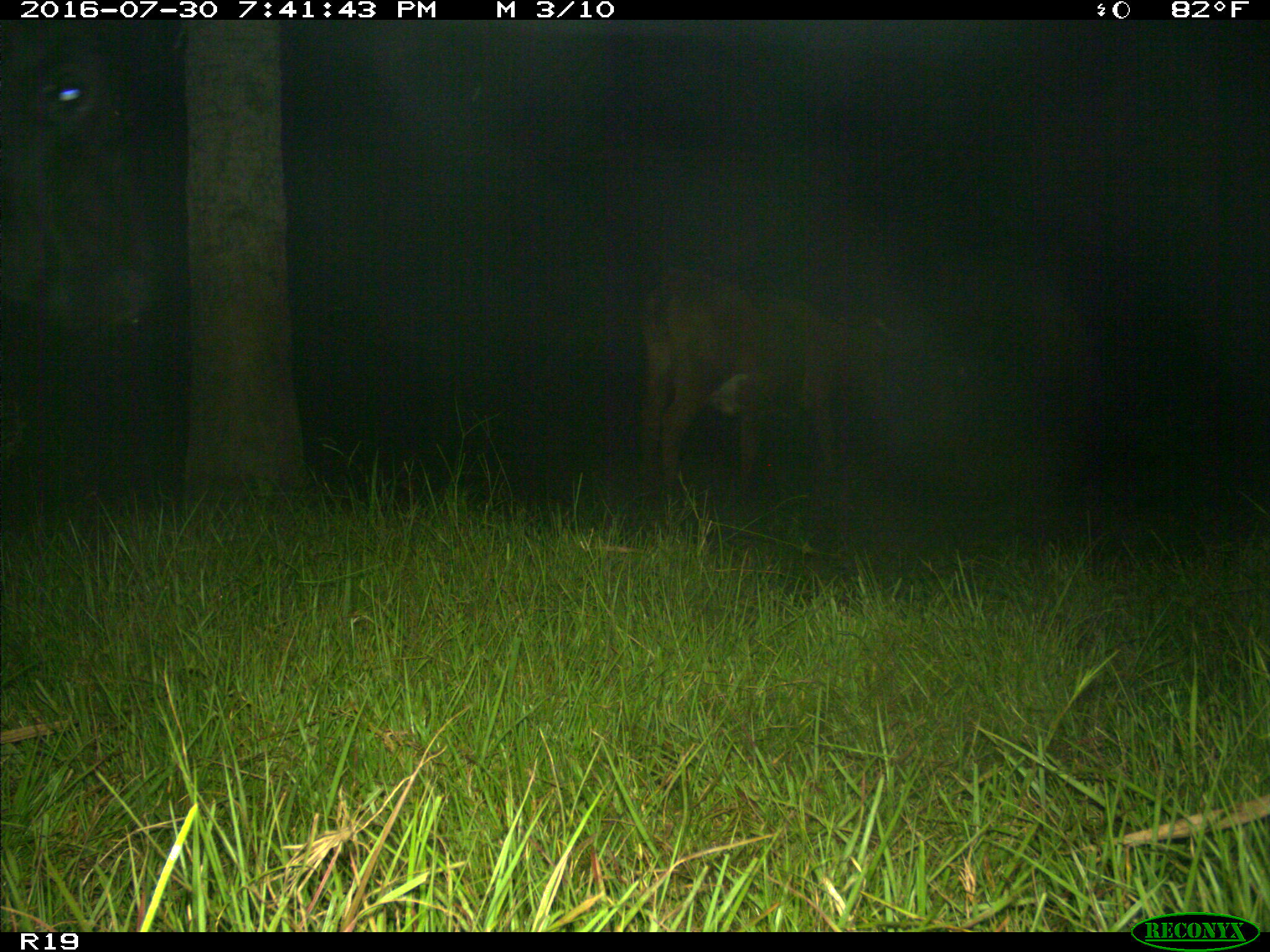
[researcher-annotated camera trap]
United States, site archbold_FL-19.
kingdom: Animalia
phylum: Chordata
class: Mammalia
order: Artiodactyla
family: Bovidae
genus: Bos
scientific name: Bos taurus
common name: domestic cow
Bos taurus (domestic cow).